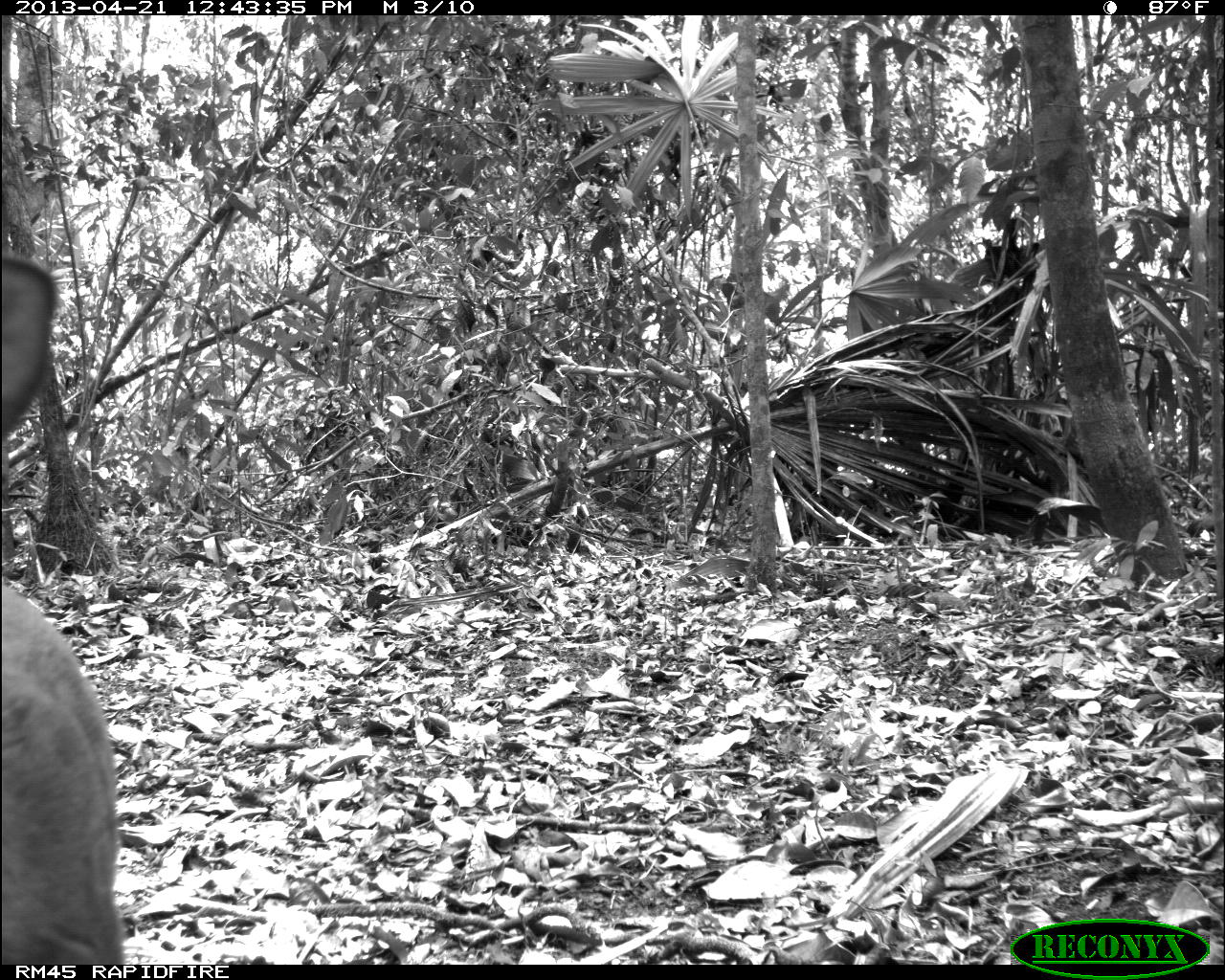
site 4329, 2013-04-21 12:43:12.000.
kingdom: Animalia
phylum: Chordata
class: Mammalia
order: Artiodactyla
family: Cervidae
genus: Mazama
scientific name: Mazama temama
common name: central american red brocket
Mazama temama (central american red brocket), count 1, sex female.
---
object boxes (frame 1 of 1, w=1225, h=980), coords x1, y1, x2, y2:
mazama temama: 0, 247, 125, 963